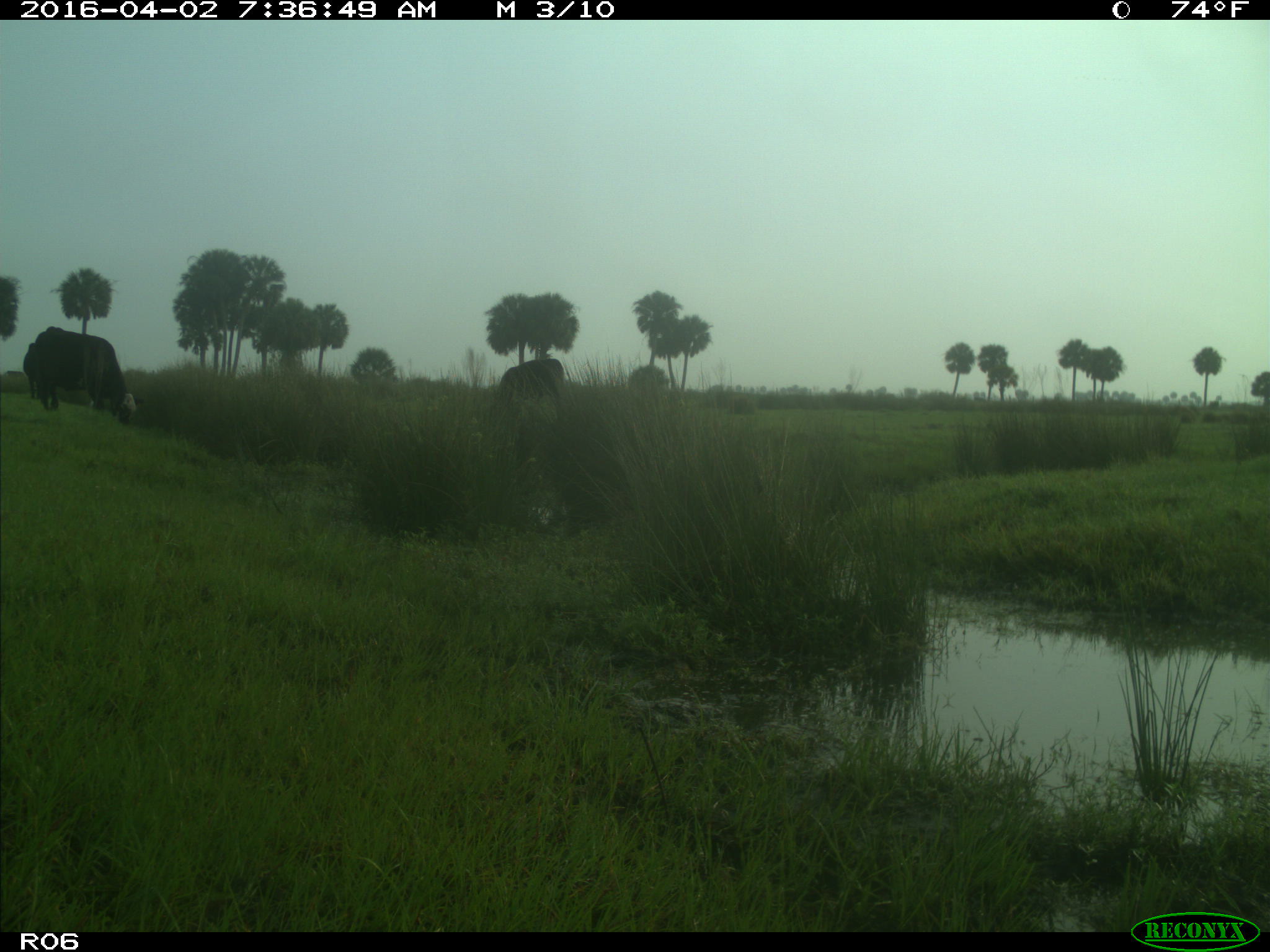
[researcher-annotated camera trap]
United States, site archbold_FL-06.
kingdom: Animalia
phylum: Chordata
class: Mammalia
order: Artiodactyla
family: Bovidae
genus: Bos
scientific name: Bos taurus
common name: domestic cow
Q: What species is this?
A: Bos taurus (domestic cow).